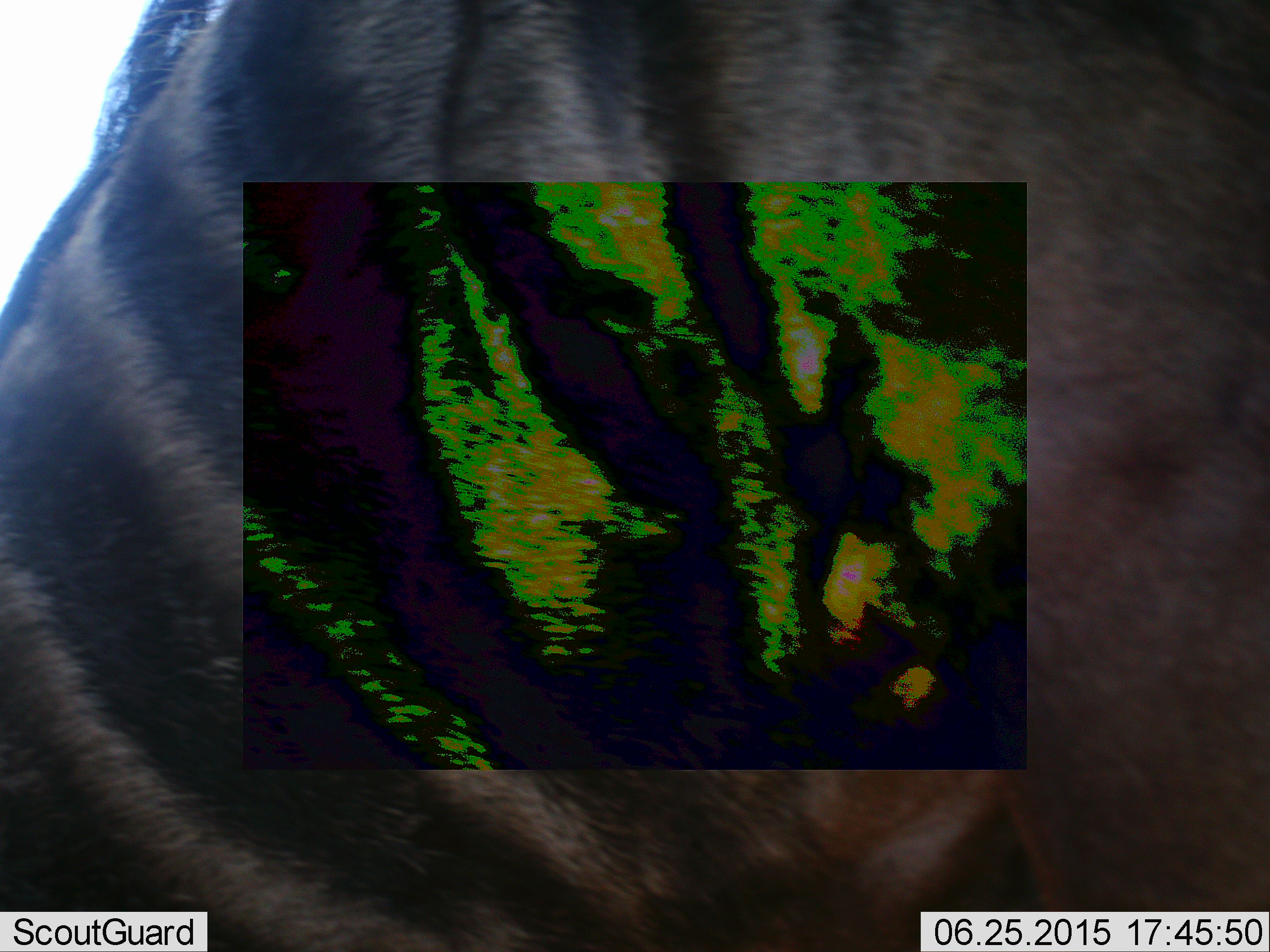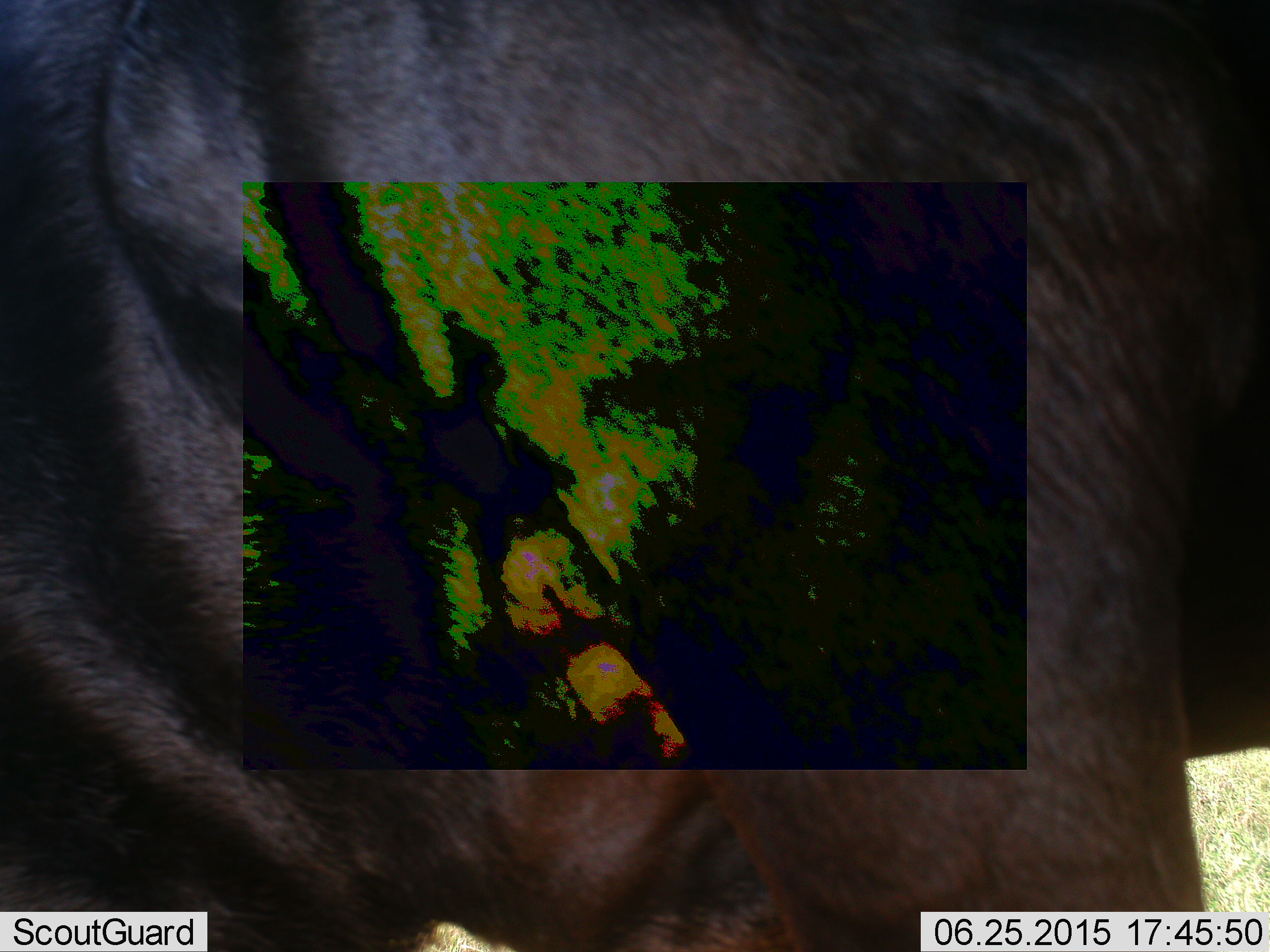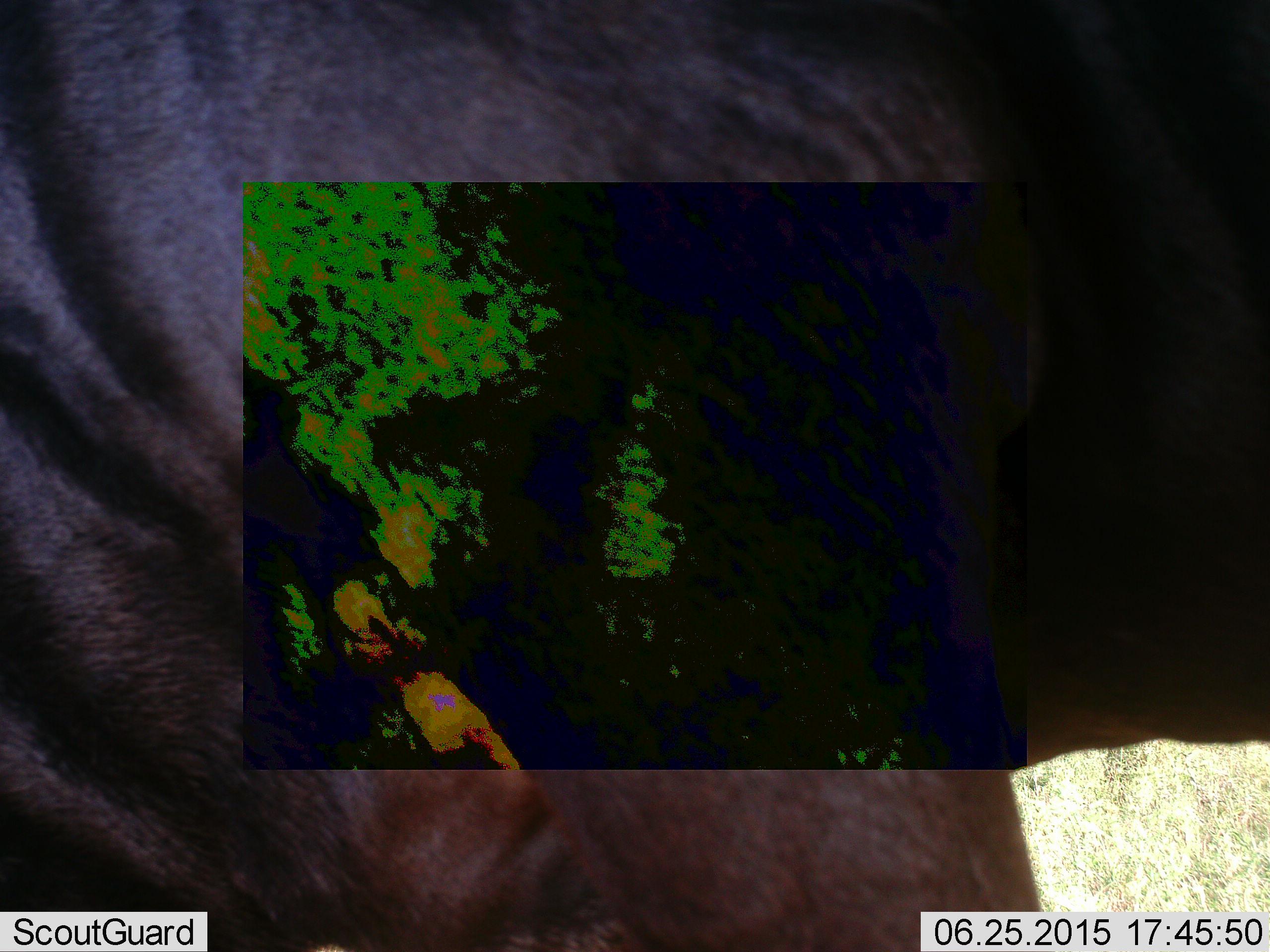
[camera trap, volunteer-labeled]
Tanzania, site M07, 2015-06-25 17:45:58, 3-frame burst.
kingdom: Animalia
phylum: Chordata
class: Mammalia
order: Artiodactyla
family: Bovidae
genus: Connochaetes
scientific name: Connochaetes taurinus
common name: blue wildebeest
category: wildebeest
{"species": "wildebeest (blue wildebeest) (Connochaetes taurinus)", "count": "1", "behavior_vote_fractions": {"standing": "60%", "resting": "0%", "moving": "30%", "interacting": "0%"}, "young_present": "0%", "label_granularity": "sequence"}